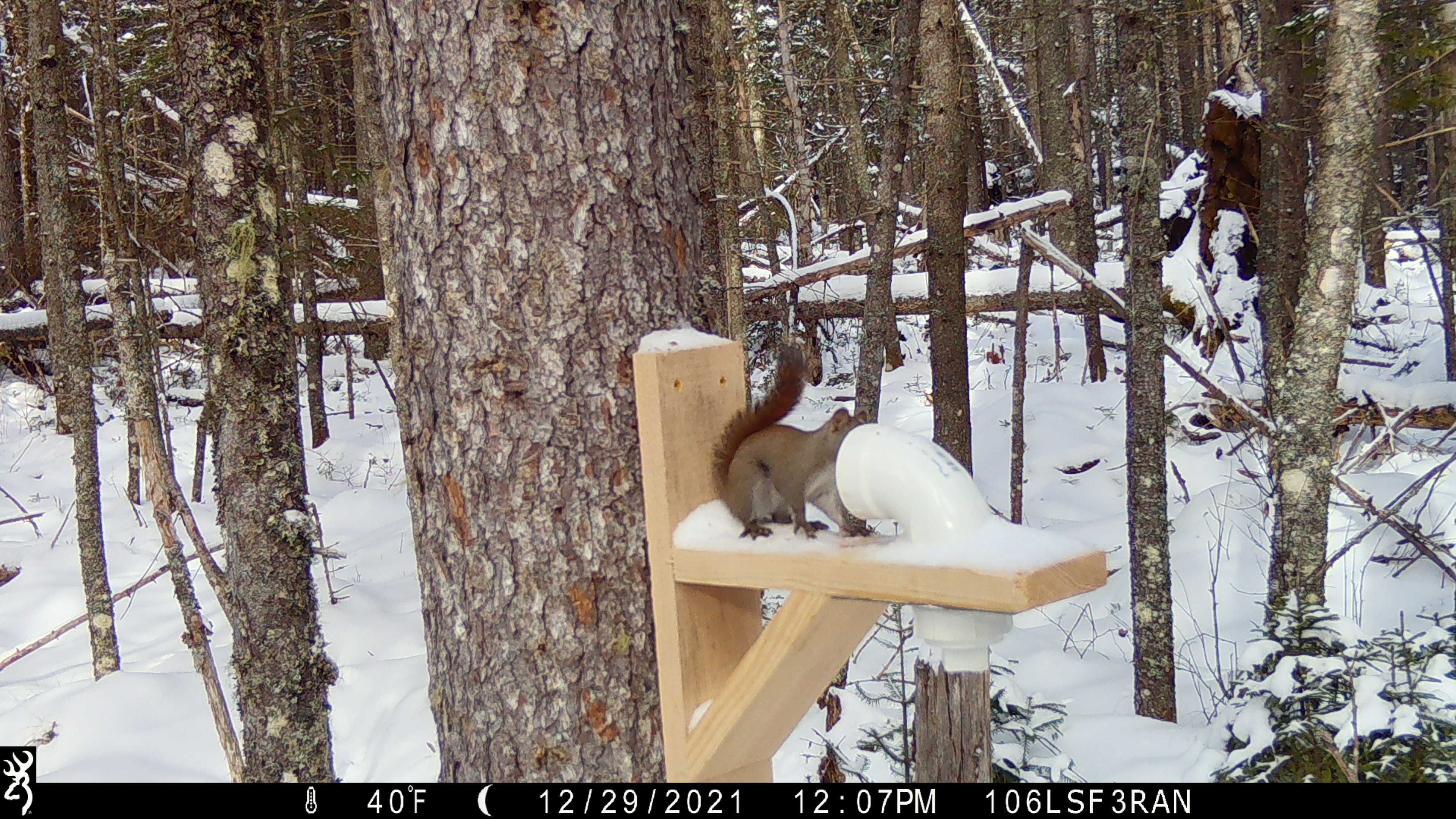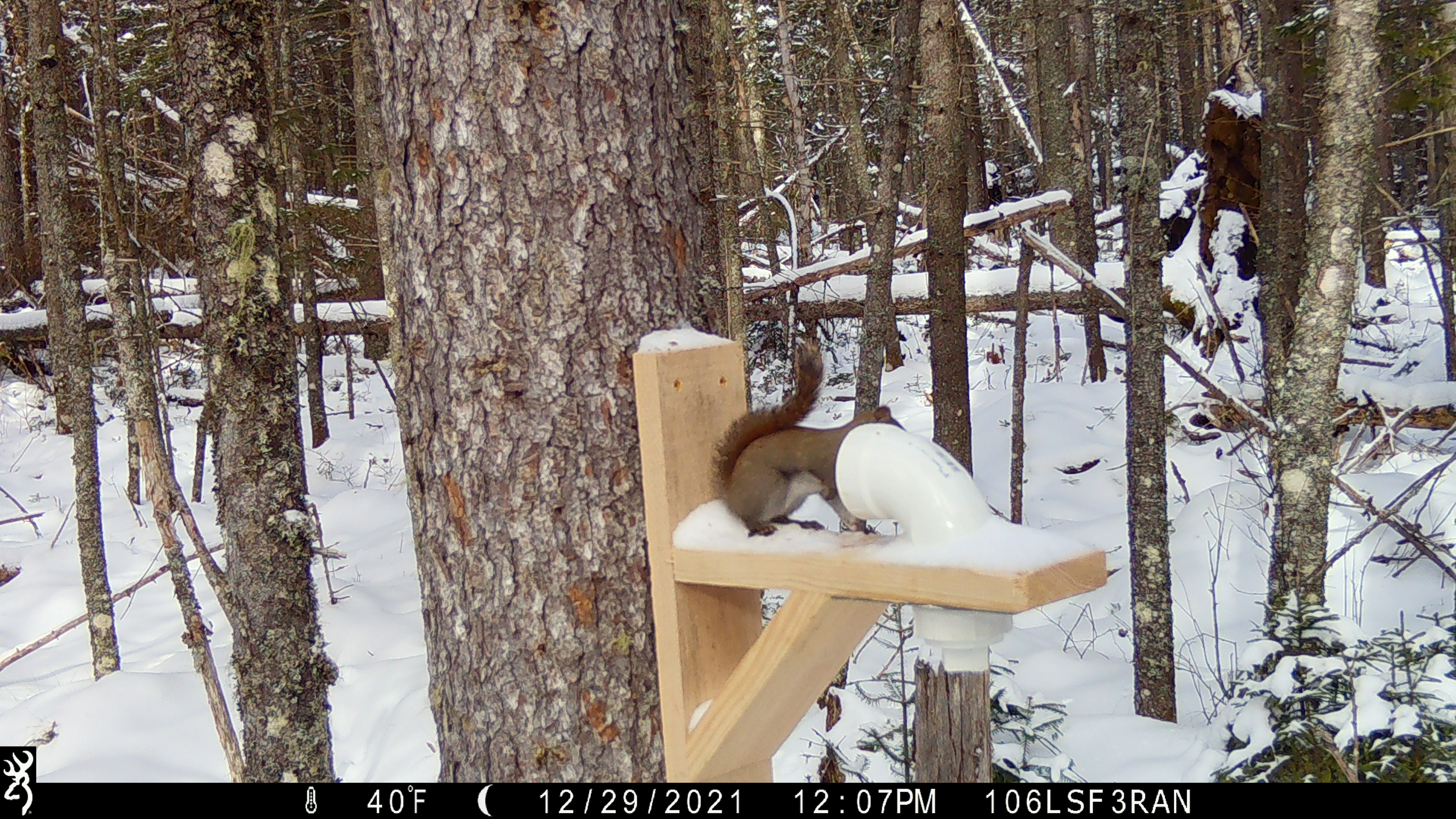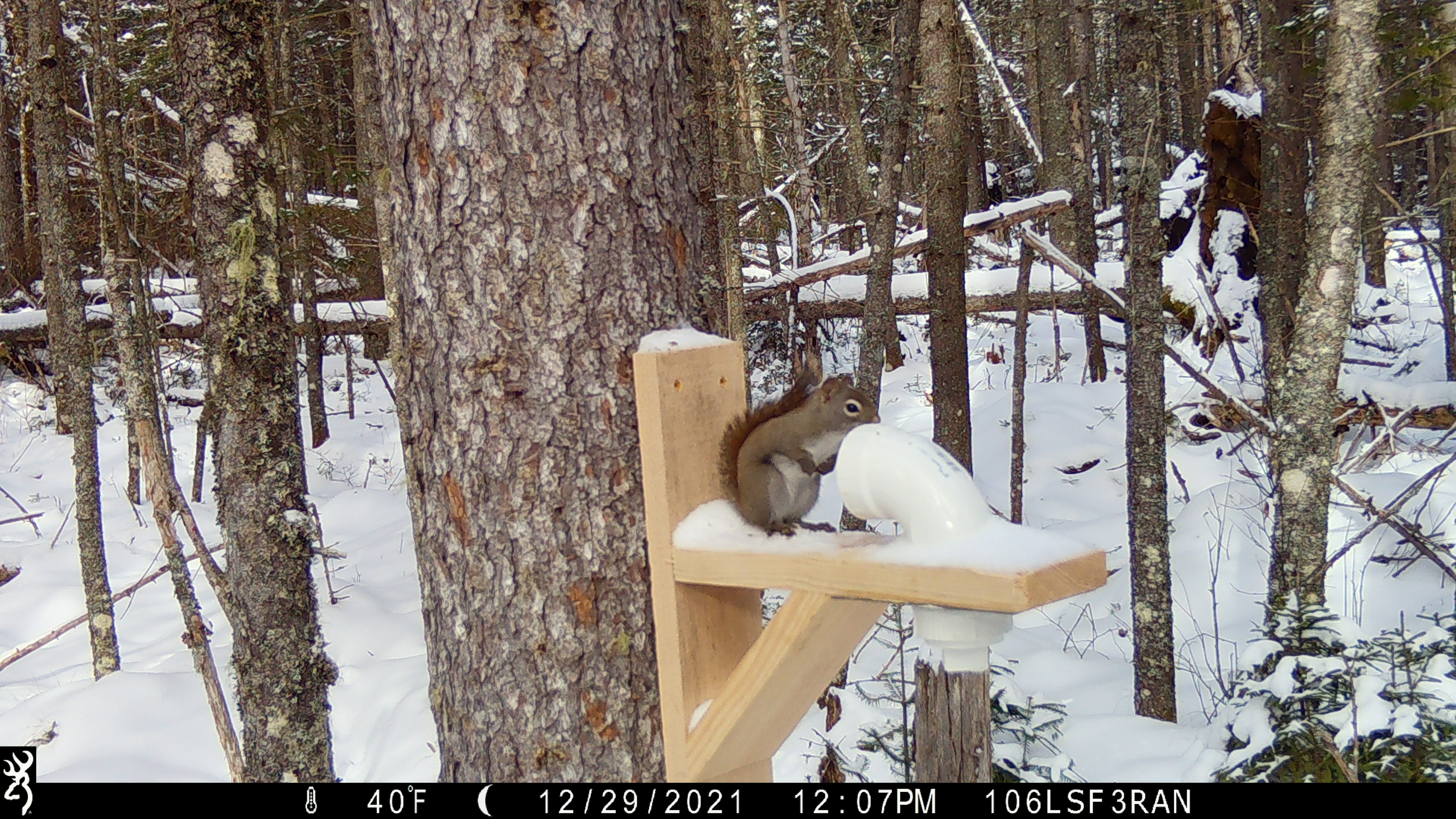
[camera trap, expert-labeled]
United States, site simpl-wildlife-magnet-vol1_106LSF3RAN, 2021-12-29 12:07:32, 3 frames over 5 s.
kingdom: Animalia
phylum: Chordata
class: Mammalia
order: Rodentia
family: Sciuridae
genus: Tamiasciurus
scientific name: Tamiasciurus hudsonicus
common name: red squirrel